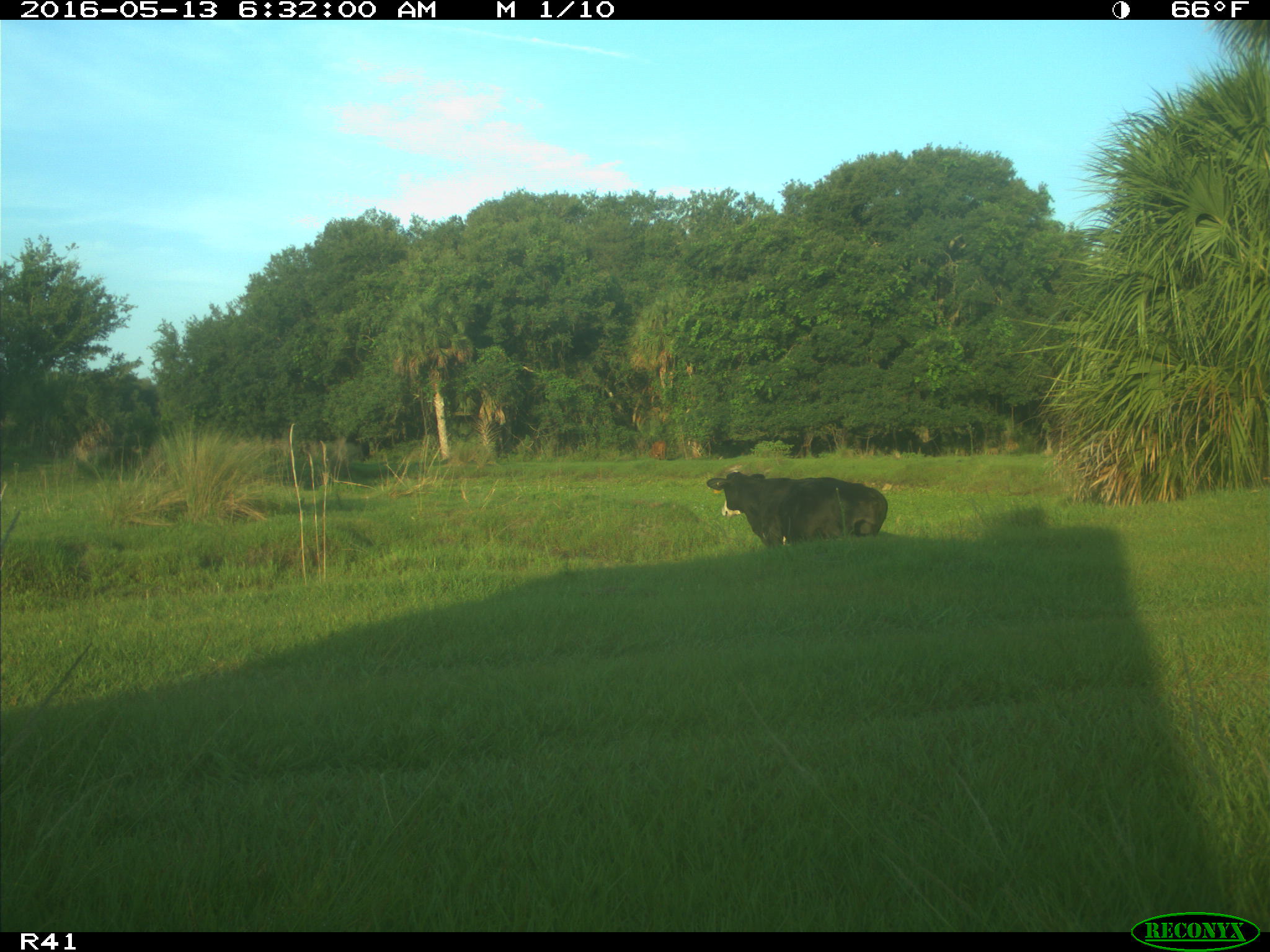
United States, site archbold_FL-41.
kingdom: Animalia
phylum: Chordata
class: Mammalia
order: Artiodactyla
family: Bovidae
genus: Bos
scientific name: Bos taurus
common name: domestic cow